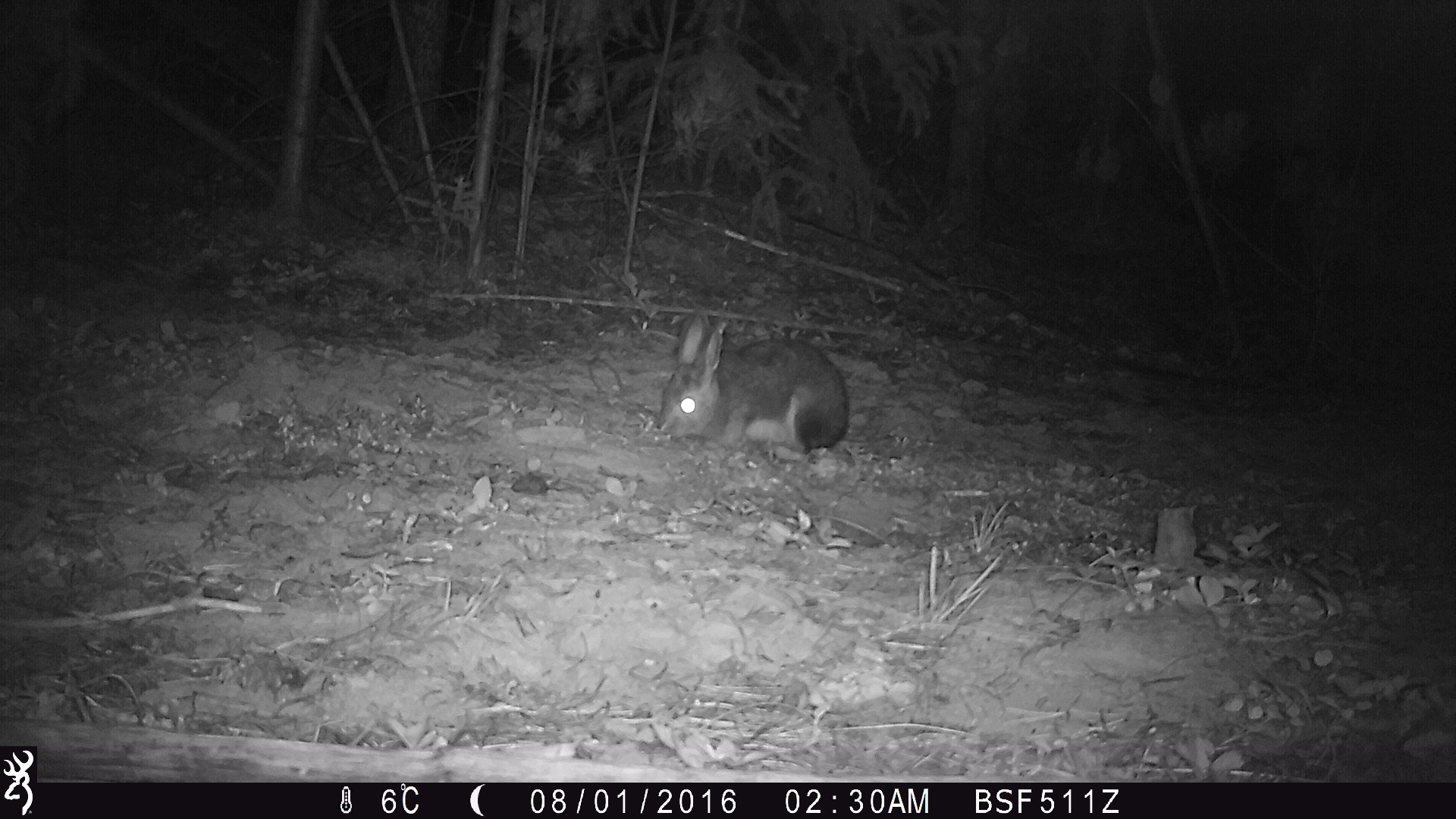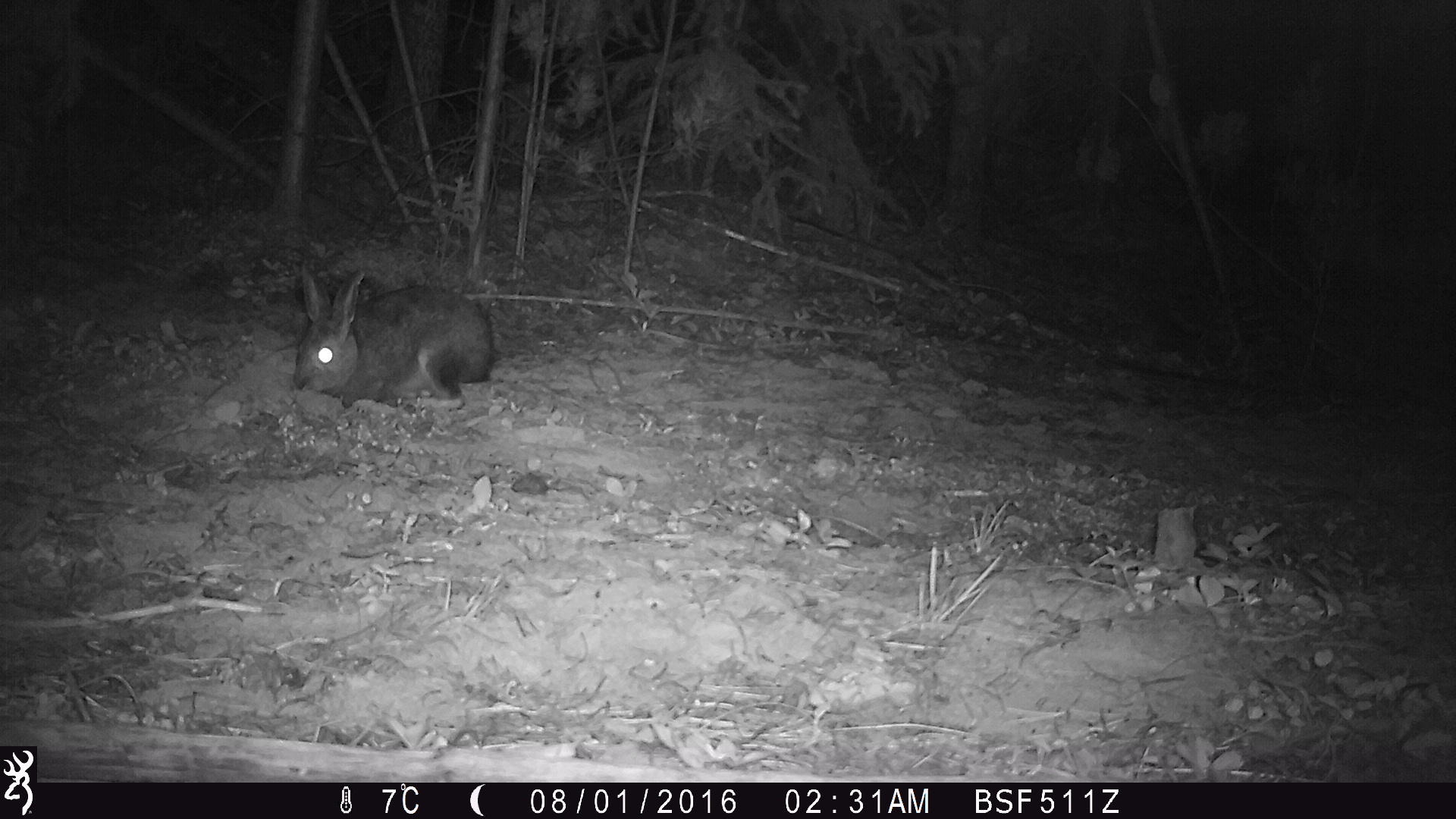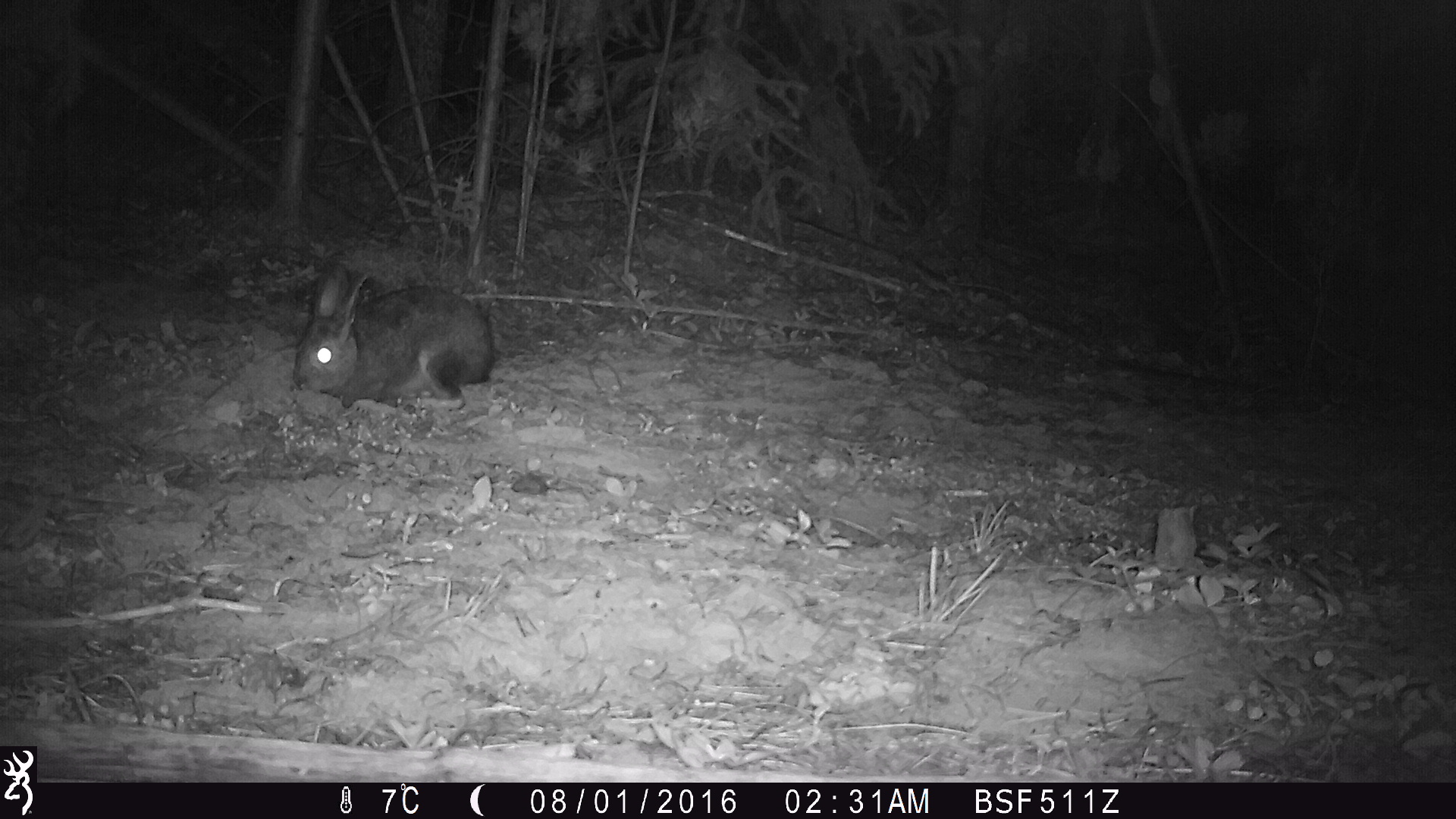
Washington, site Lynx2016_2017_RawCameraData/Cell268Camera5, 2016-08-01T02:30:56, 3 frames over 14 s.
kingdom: Animalia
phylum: Chordata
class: Mammalia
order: Lagomorpha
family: Leporidae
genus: Lepus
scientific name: Lepus americanus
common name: snowshoe hare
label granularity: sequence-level